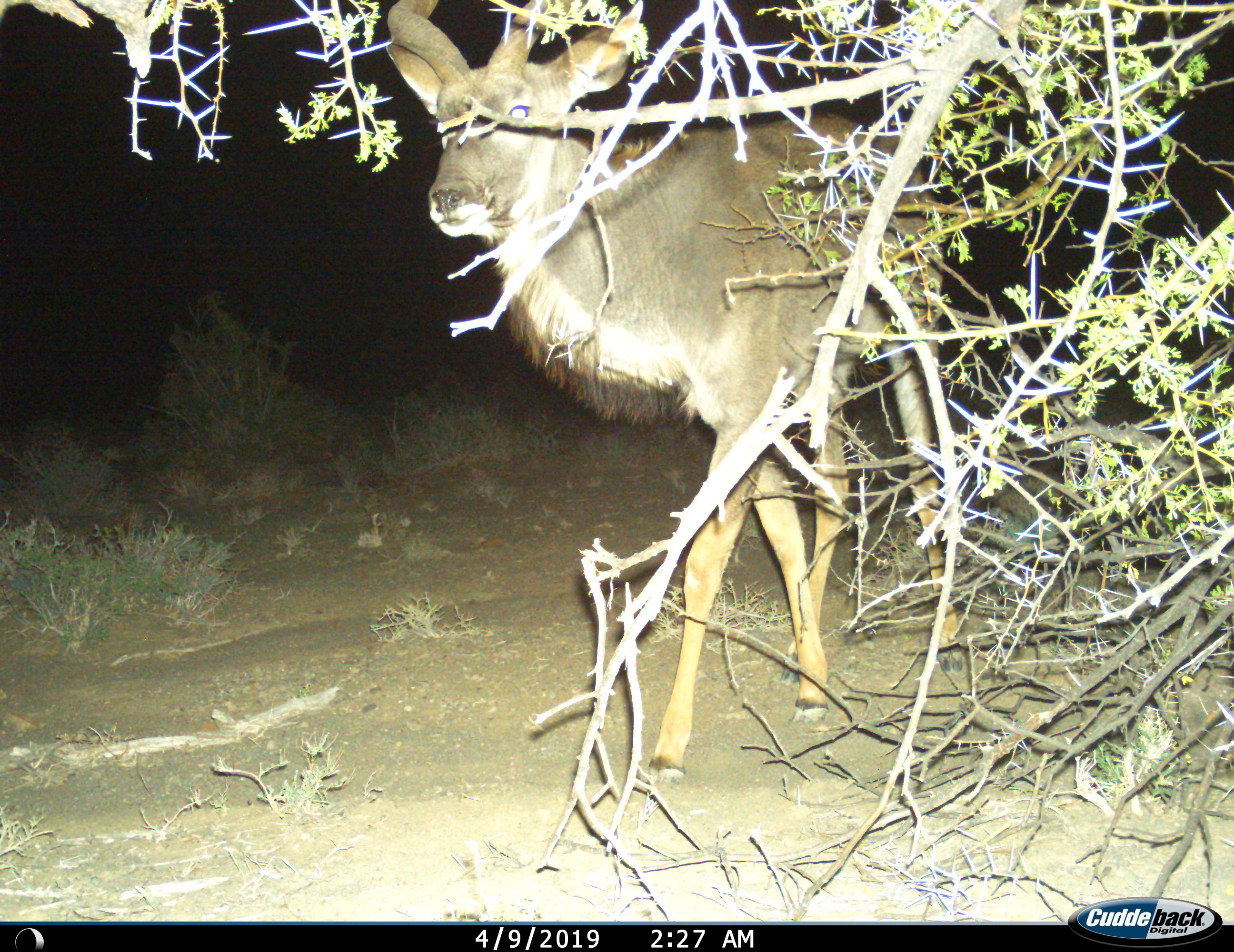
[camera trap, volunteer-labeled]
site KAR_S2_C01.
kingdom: Animalia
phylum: Chordata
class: Mammalia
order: Artiodactyla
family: Bovidae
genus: Tragelaphus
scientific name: Tragelaphus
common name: kudu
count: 1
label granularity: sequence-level